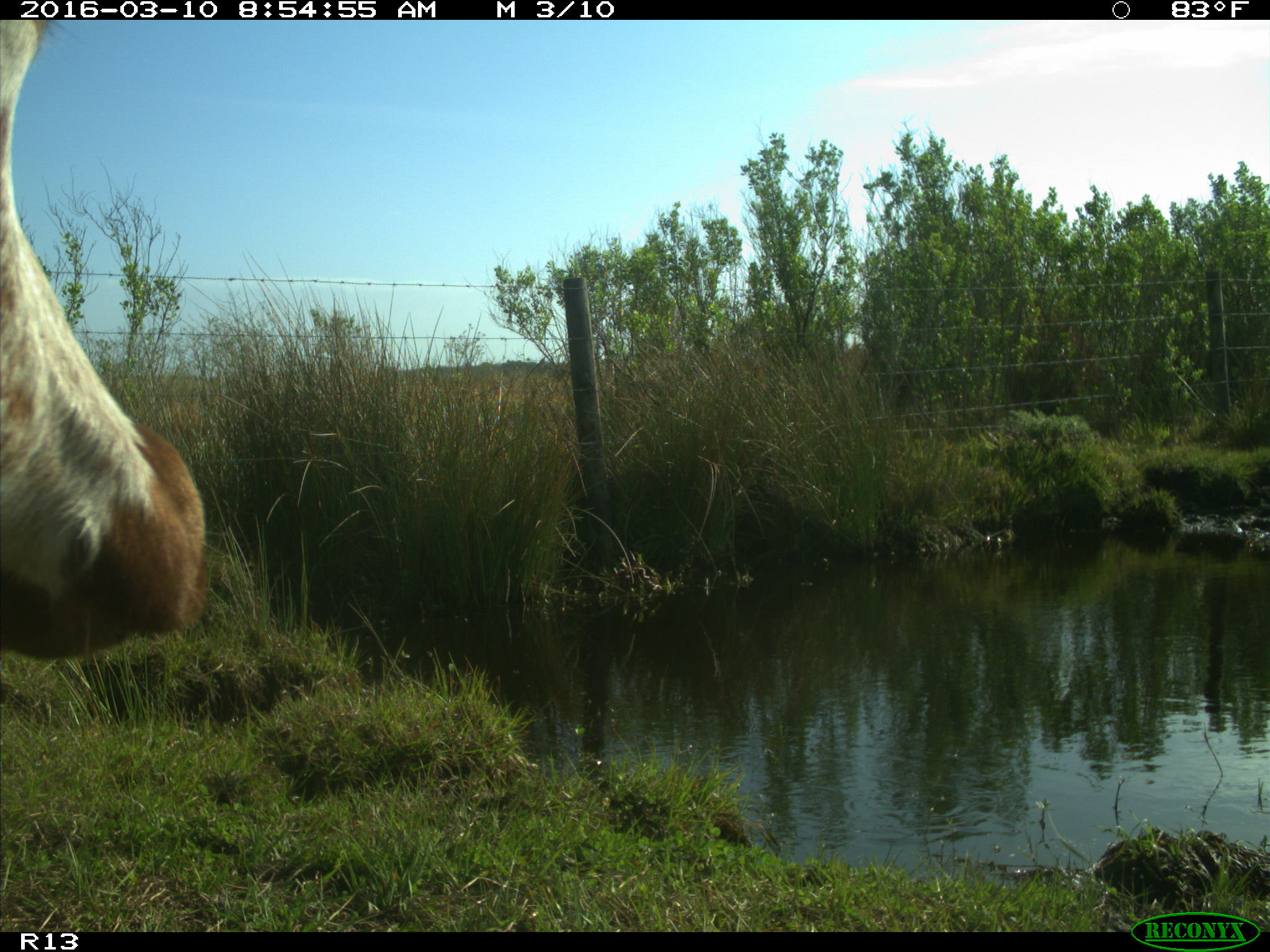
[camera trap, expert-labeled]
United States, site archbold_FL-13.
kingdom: Animalia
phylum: Chordata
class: Mammalia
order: Artiodactyla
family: Bovidae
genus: Bos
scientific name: Bos taurus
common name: domestic cow